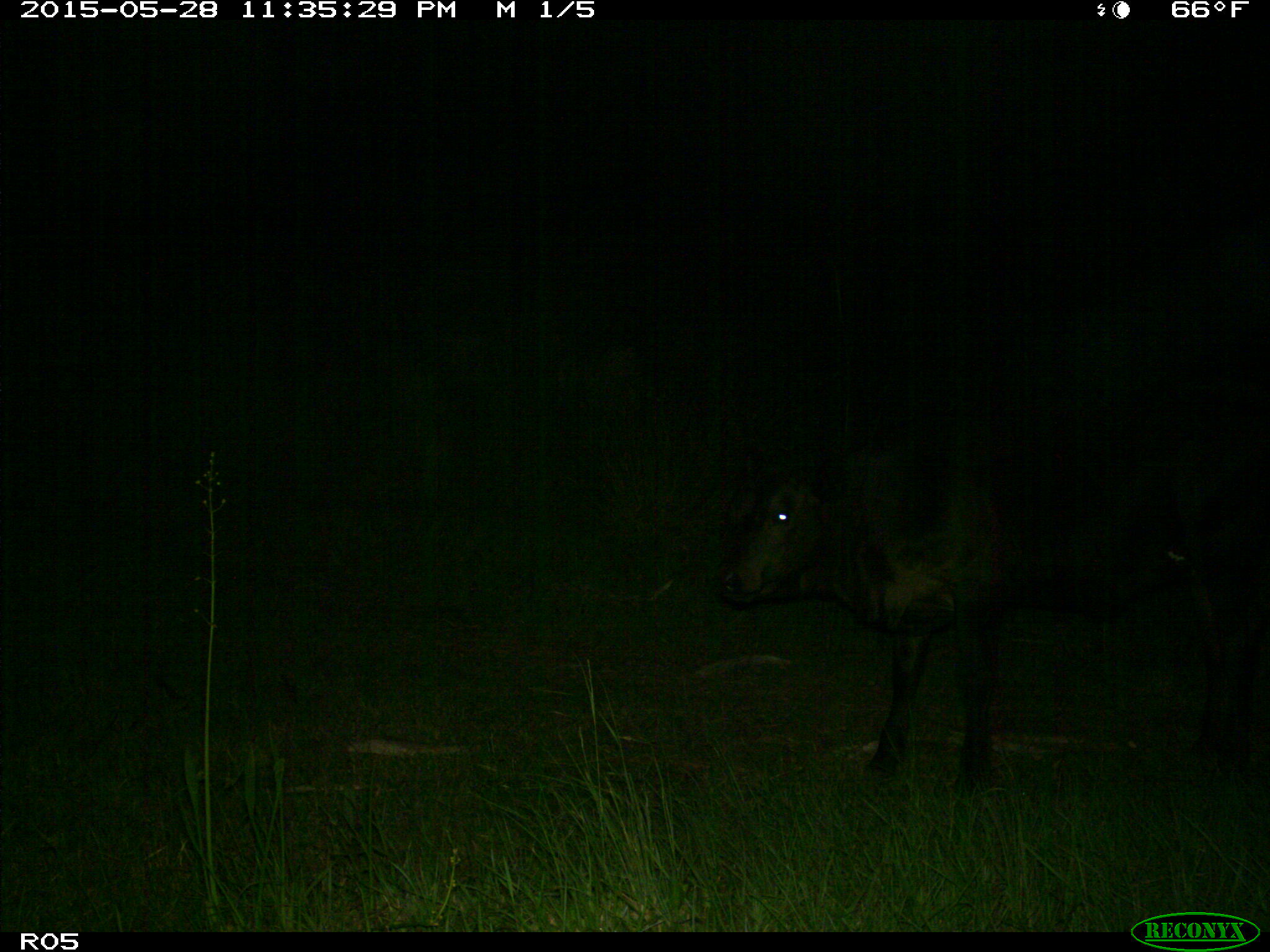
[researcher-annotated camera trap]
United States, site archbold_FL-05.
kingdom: Animalia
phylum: Chordata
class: Mammalia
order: Artiodactyla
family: Bovidae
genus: Bos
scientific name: Bos taurus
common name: domestic cow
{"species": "Bos taurus (domestic cow)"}